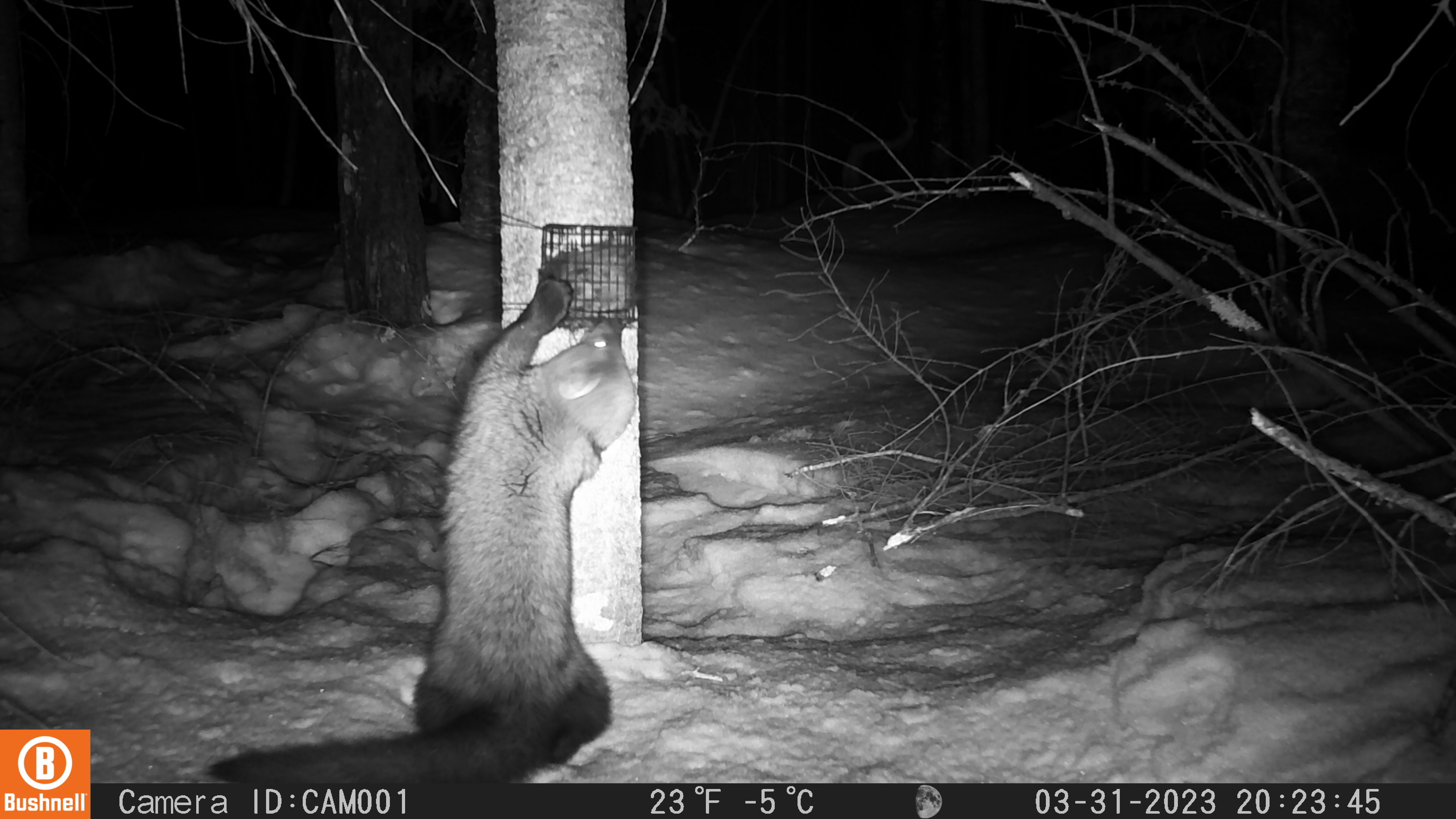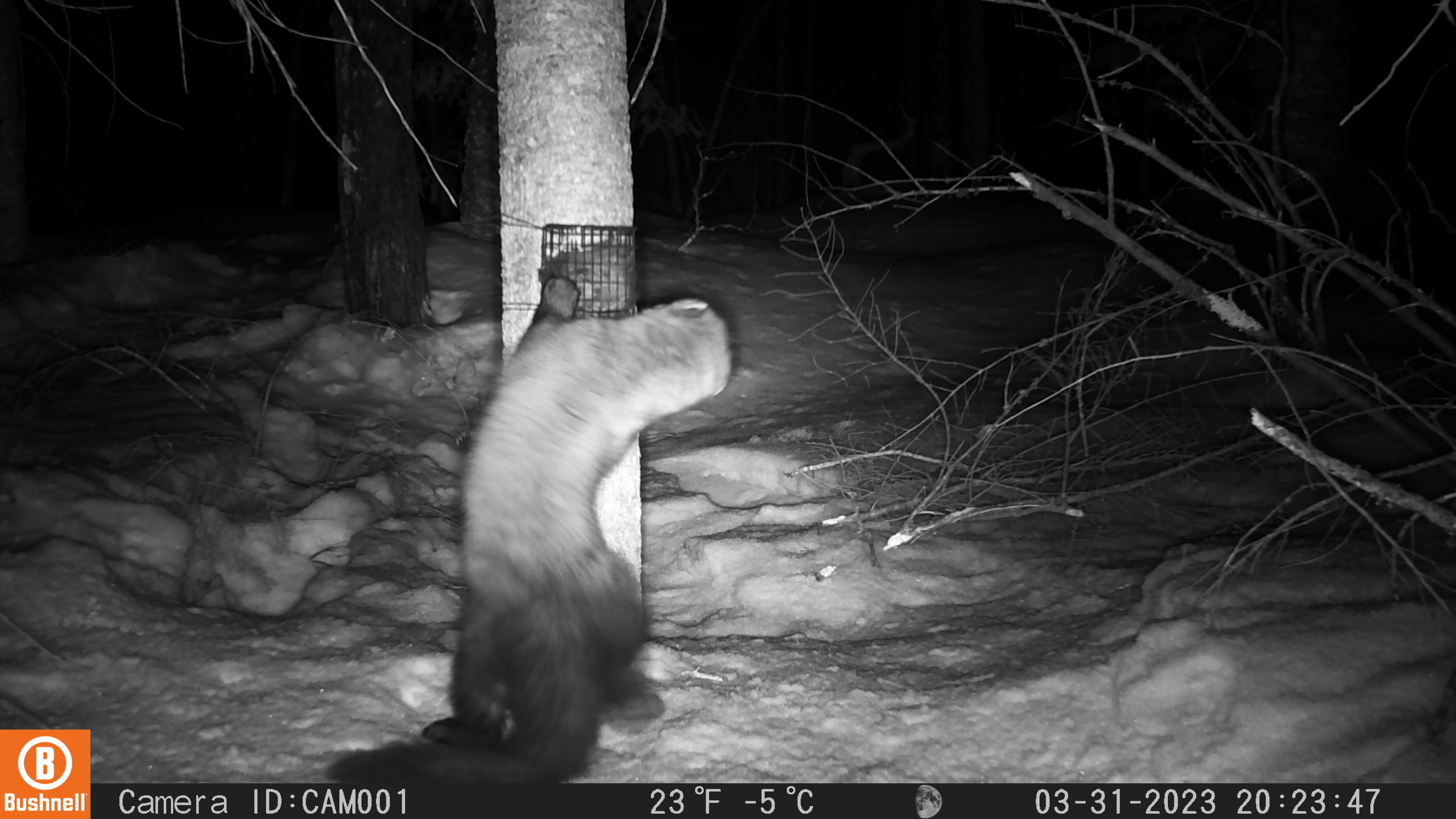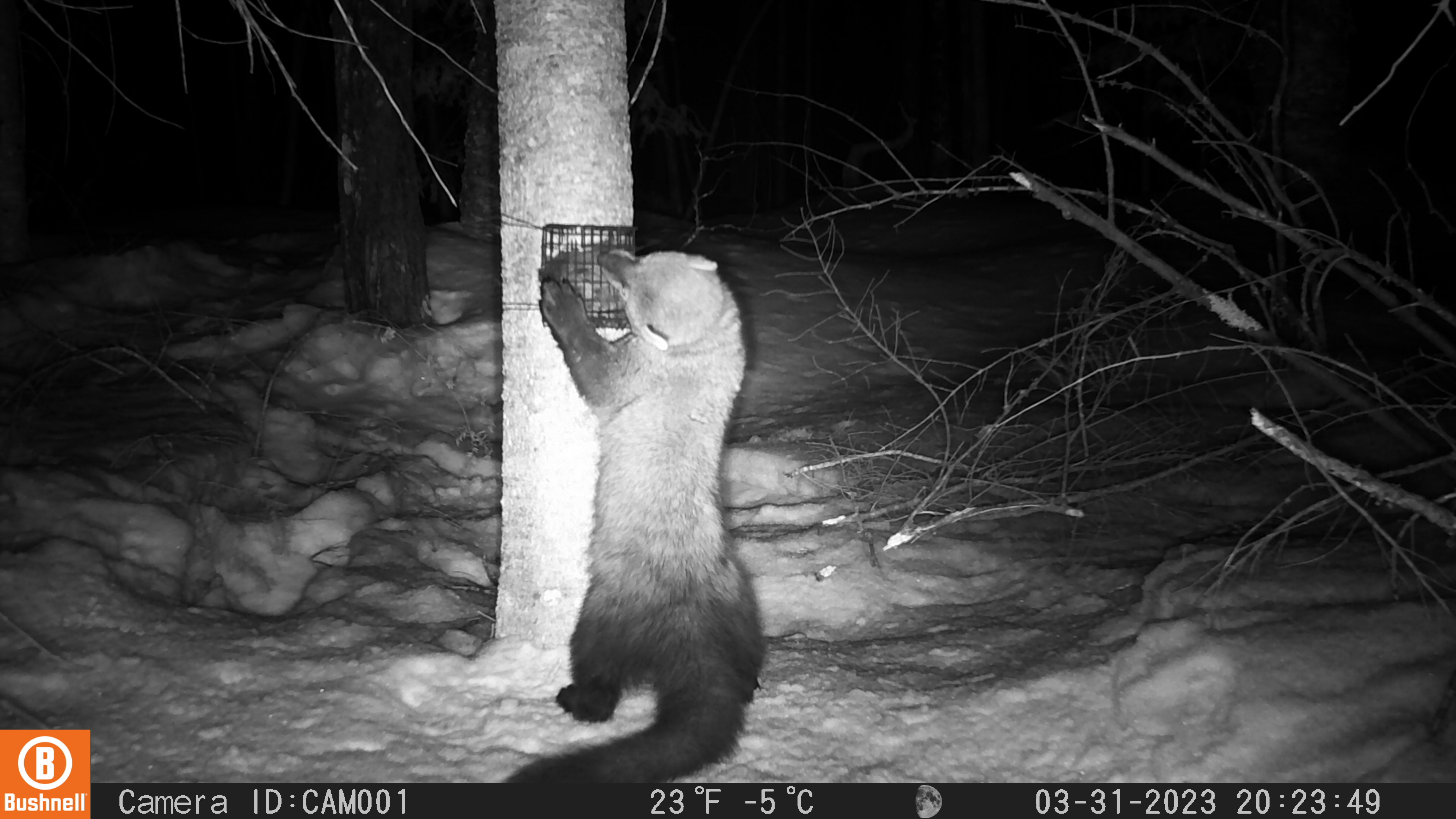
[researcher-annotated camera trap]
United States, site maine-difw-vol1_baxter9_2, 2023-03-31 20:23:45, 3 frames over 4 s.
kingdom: Animalia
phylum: Chordata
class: Mammalia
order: Carnivora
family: Mustelidae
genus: Pekania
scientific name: Pekania pennanti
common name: fisher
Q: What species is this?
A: Fisher (Pekania pennanti).